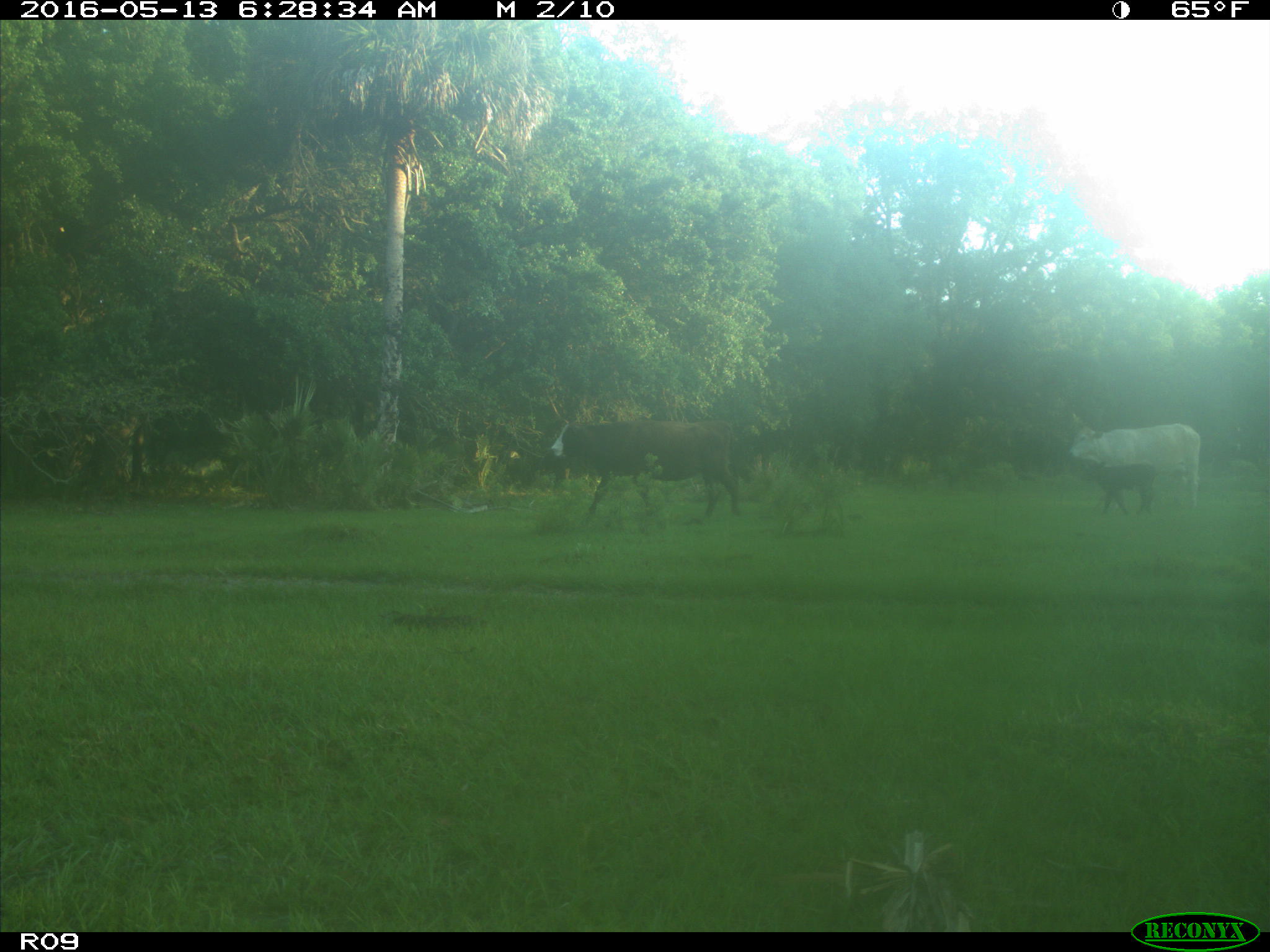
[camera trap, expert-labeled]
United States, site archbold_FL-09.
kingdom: Animalia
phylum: Chordata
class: Mammalia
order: Artiodactyla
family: Bovidae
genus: Bos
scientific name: Bos taurus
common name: domestic cow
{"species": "Bos taurus (domestic cow)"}